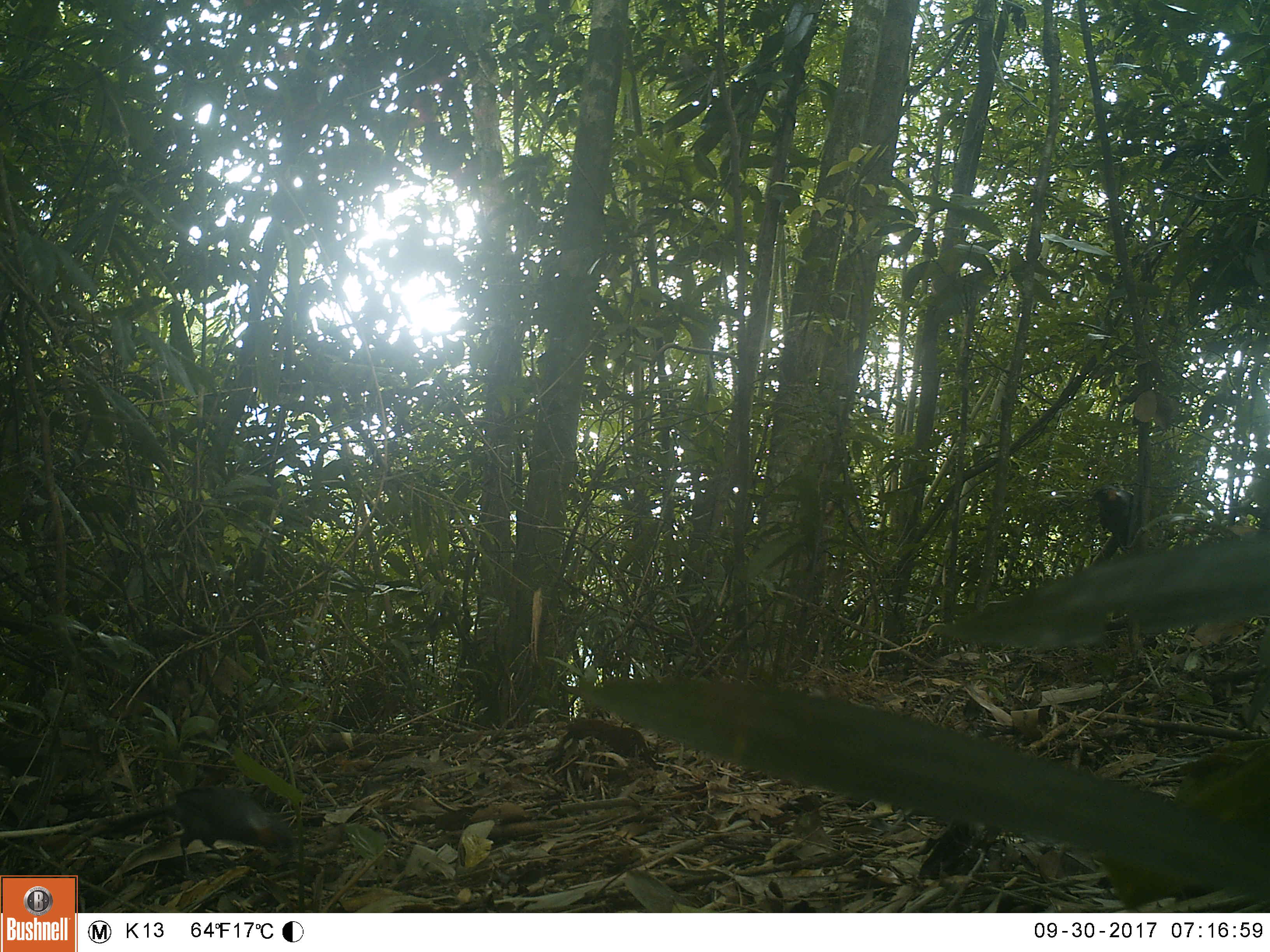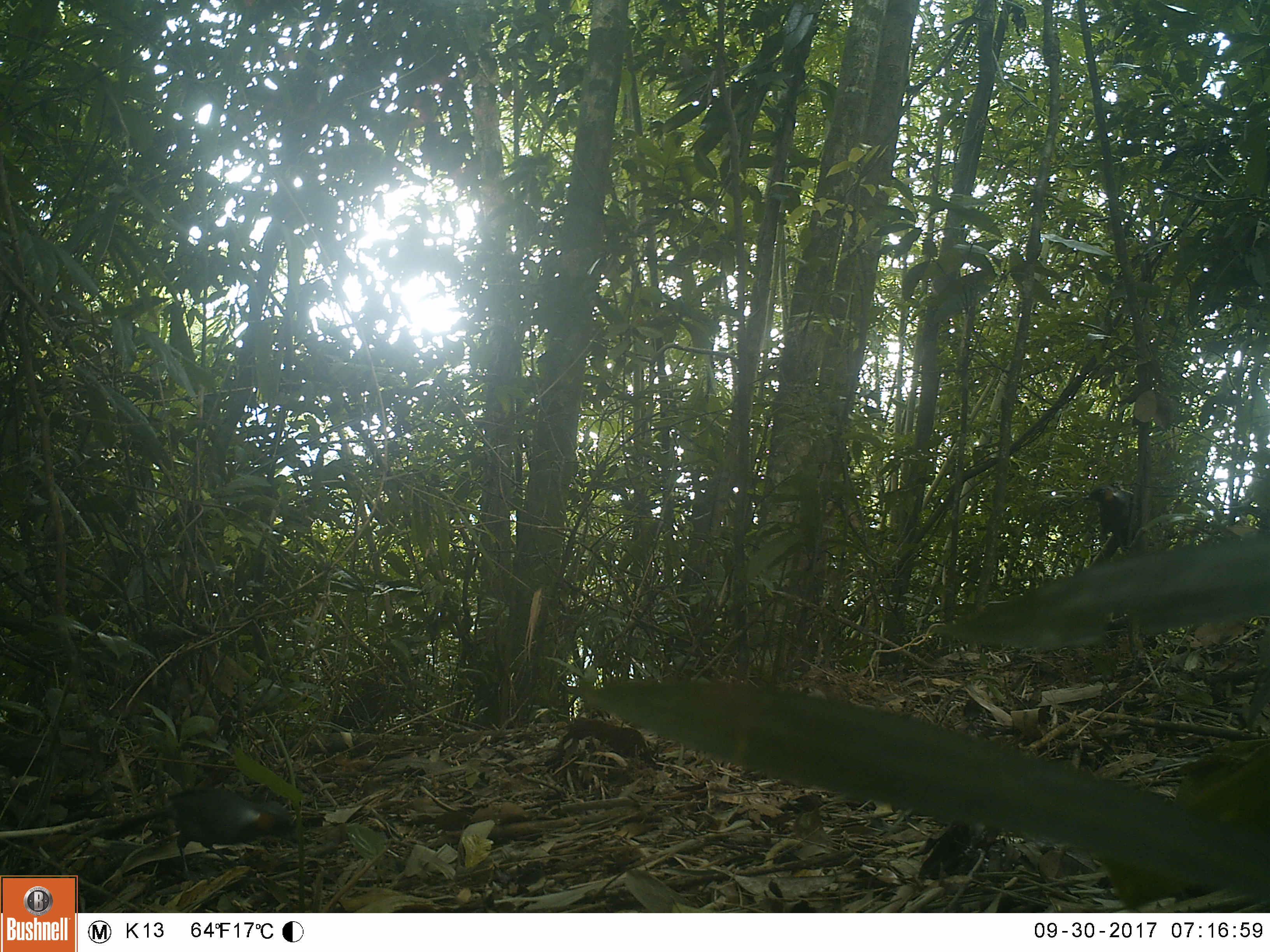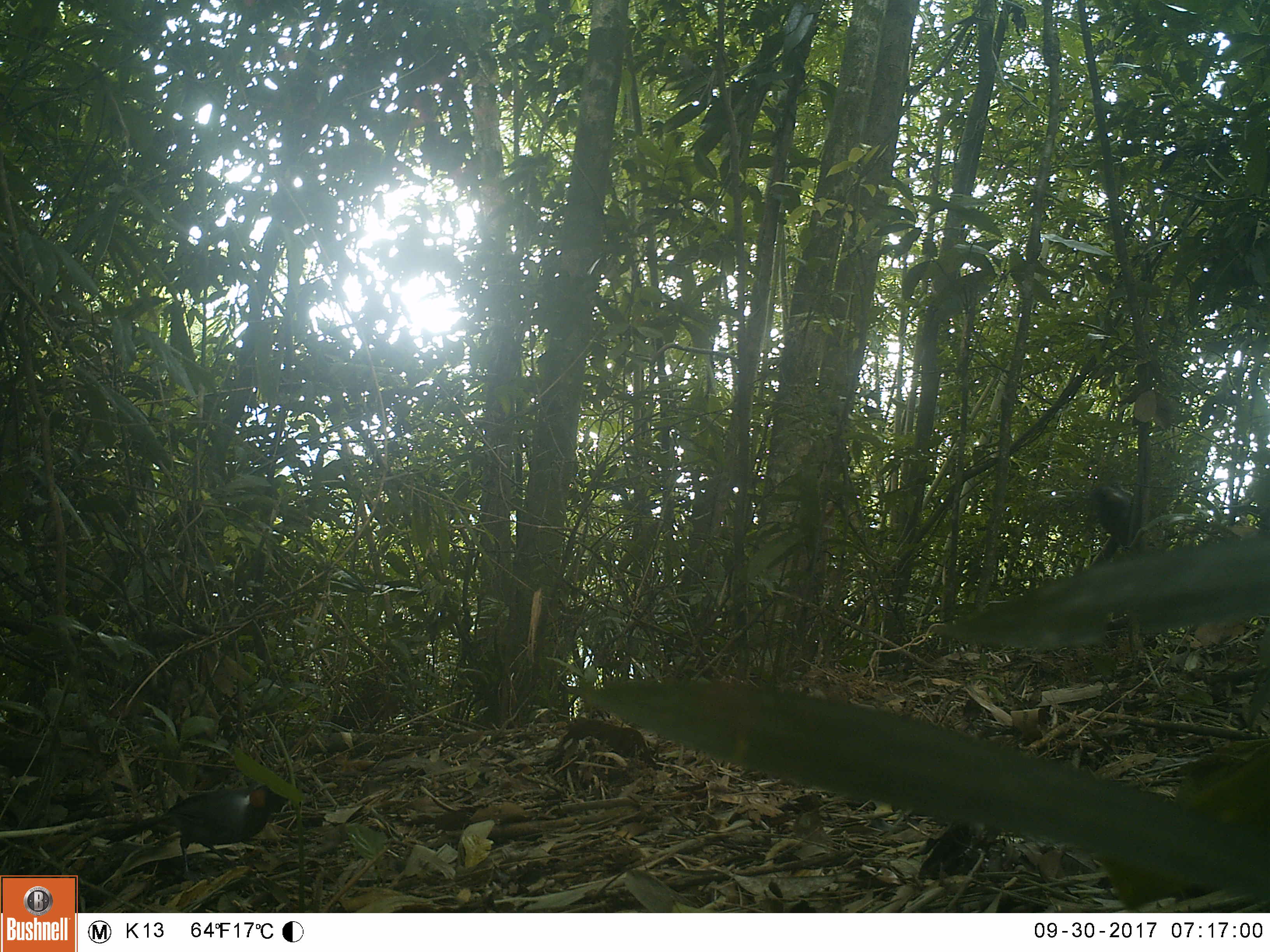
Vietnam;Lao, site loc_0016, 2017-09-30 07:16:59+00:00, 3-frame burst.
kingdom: Animalia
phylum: Chordata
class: Aves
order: Passeriformes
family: Leiothrichidae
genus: Garrulax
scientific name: Garrulax castanotis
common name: rufous-cheeked laughingthrush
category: rufous cheeked laughingthrush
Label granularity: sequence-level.